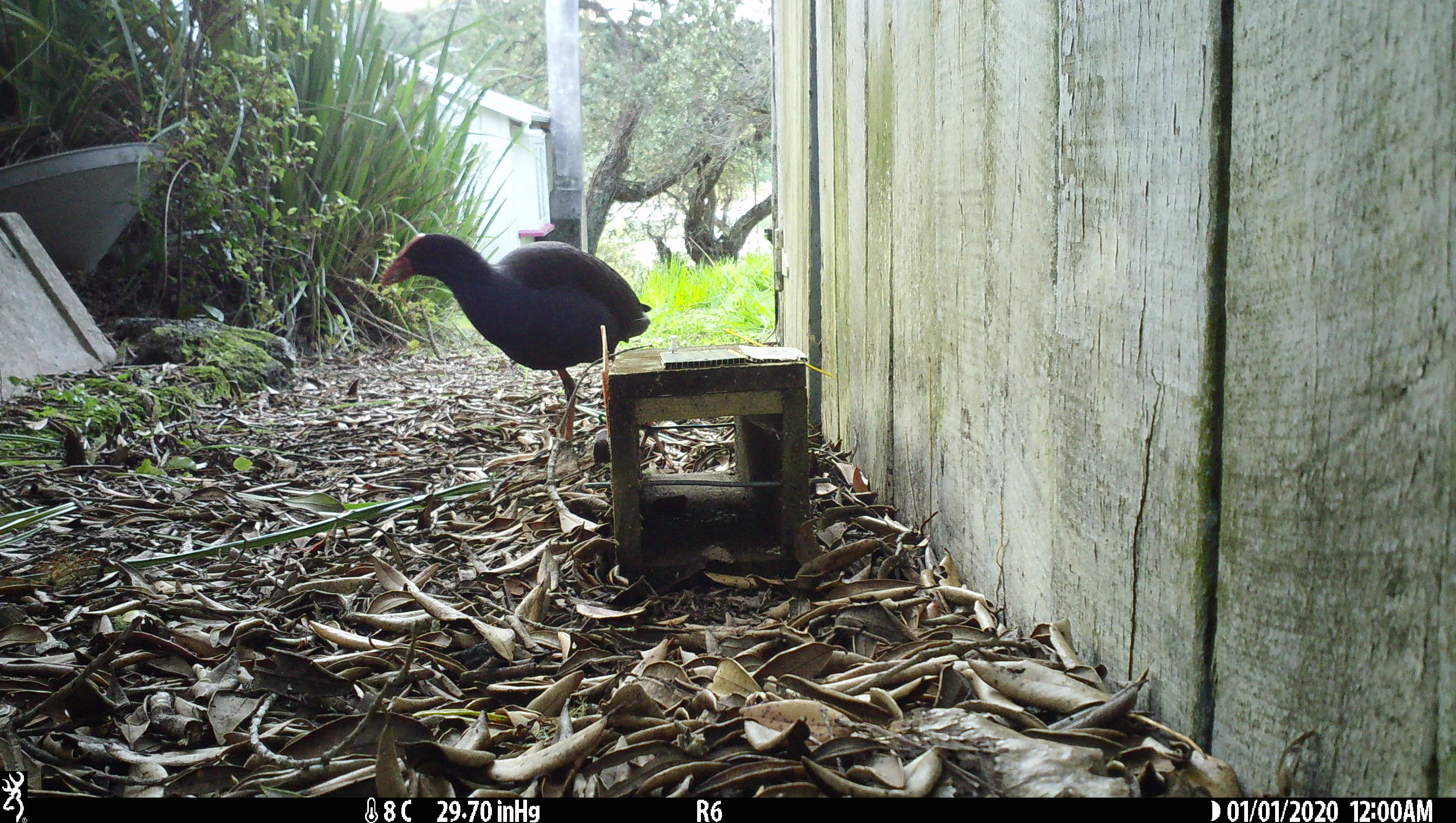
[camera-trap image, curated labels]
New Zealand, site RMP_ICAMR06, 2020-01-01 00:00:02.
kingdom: Animalia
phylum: Chordata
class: Aves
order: Gruiformes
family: Rallidae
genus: Porphyrio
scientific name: Porphyrio melanotus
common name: australasian swamphen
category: pukeko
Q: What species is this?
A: Pukeko (australasian swamphen) (Porphyrio melanotus).